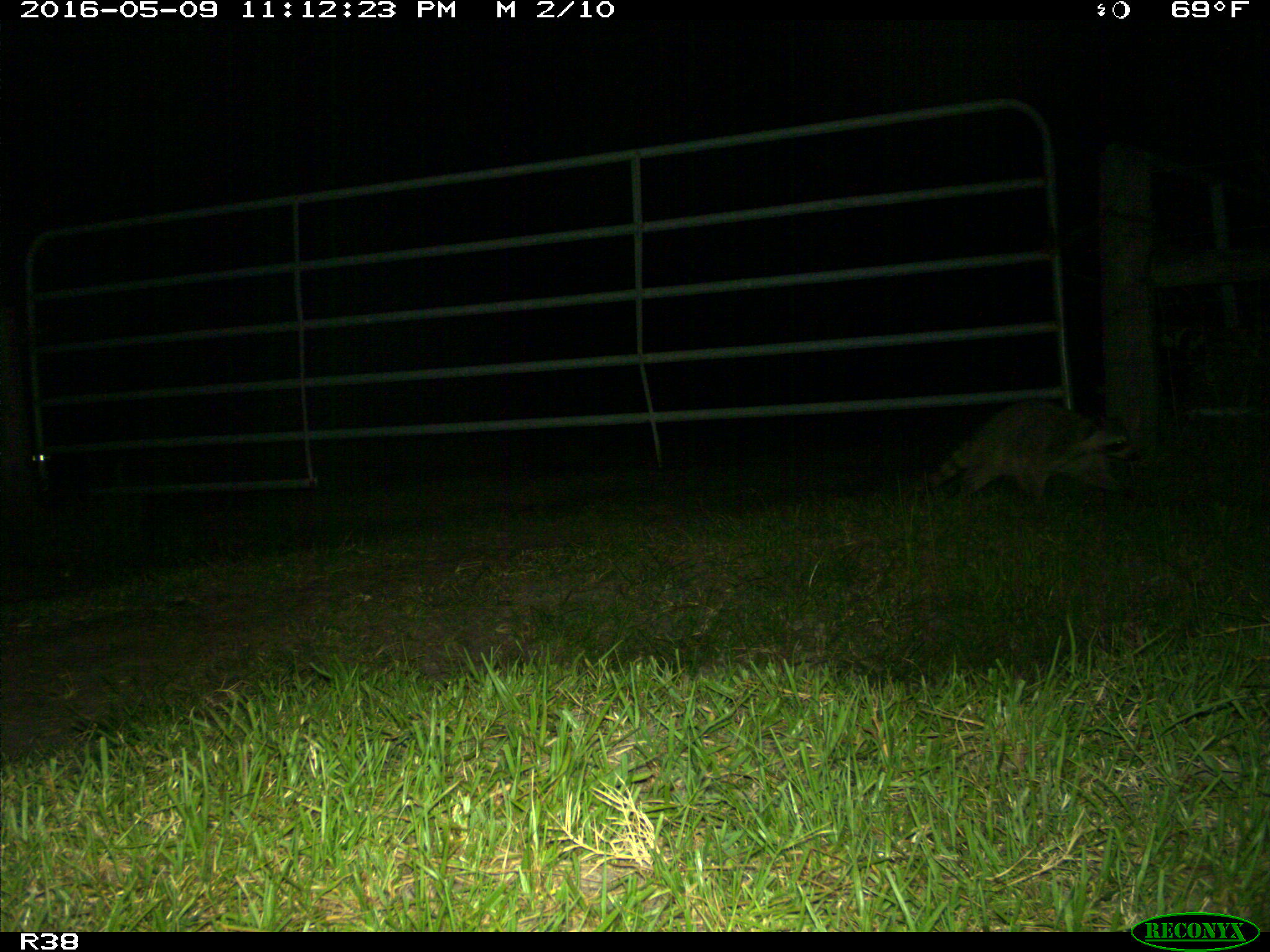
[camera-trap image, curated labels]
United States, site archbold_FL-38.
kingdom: Animalia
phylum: Chordata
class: Mammalia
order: Carnivora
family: Procyonidae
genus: Procyon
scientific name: Procyon lotor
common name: common raccoon